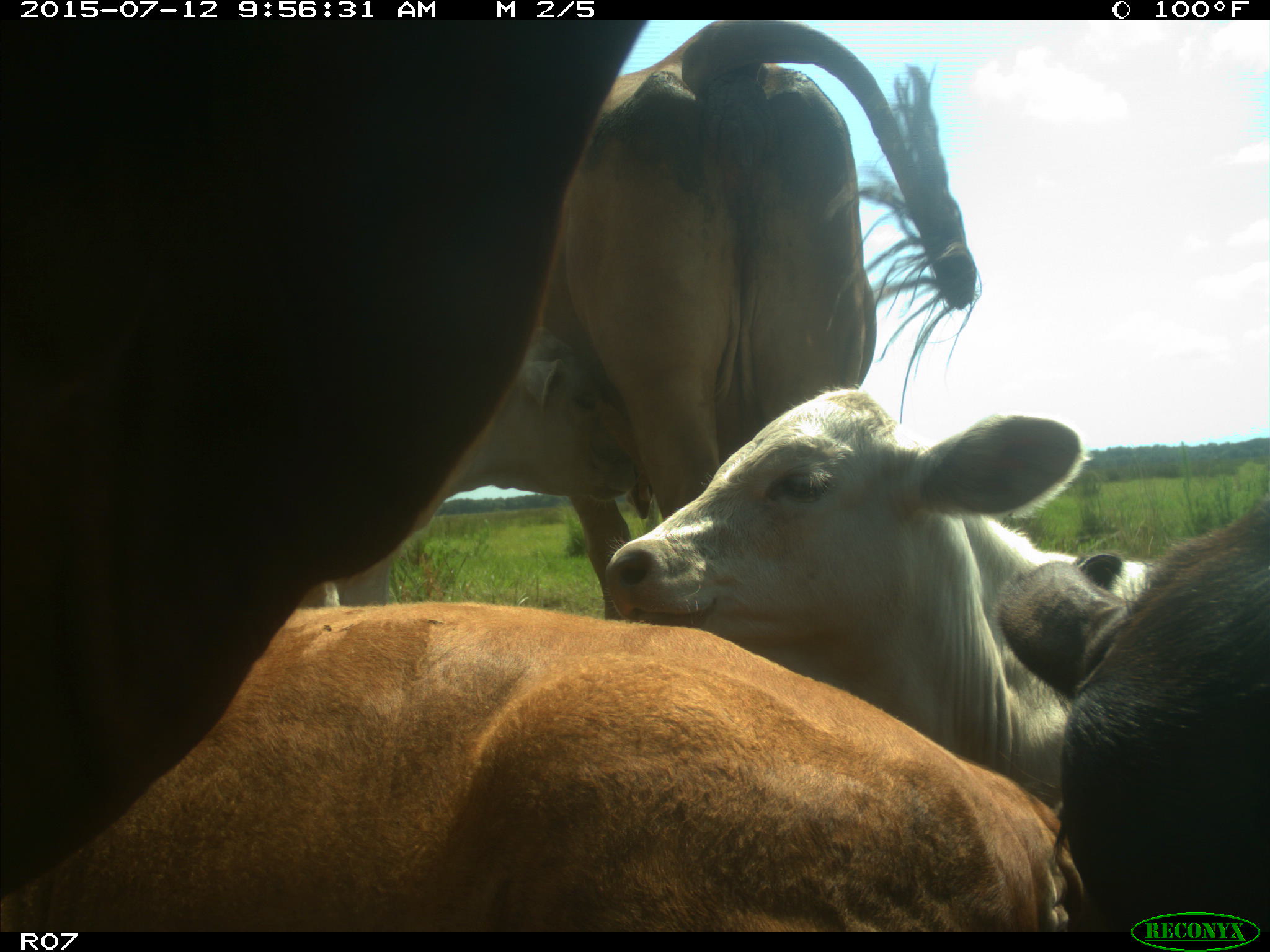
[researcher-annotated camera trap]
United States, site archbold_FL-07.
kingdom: Animalia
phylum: Chordata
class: Mammalia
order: Artiodactyla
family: Bovidae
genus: Bos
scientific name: Bos taurus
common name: domestic cow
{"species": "Bos taurus (domestic cow)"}